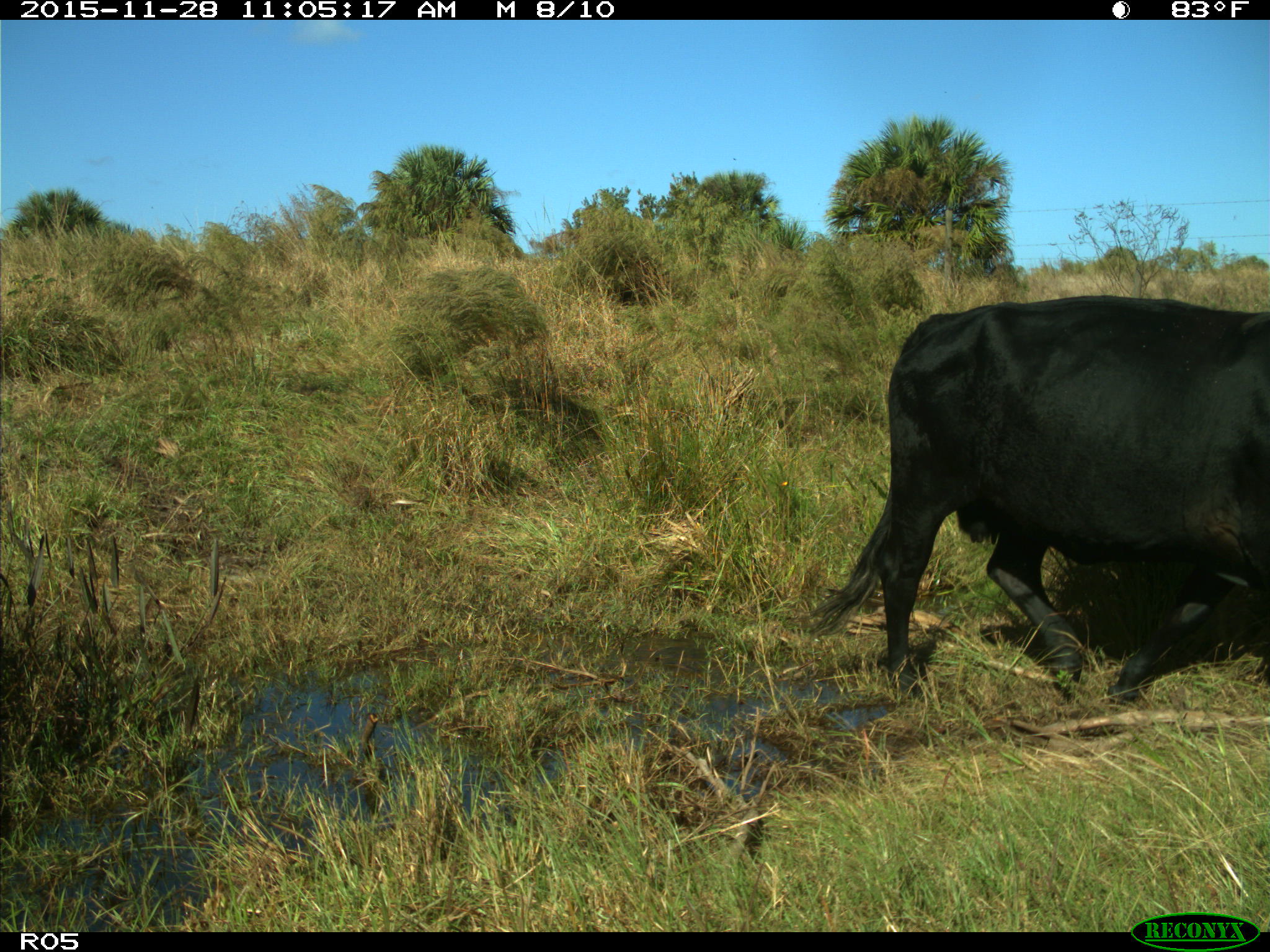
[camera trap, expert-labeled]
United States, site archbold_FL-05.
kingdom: Animalia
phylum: Chordata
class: Mammalia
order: Artiodactyla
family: Bovidae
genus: Bos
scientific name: Bos taurus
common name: domestic cow